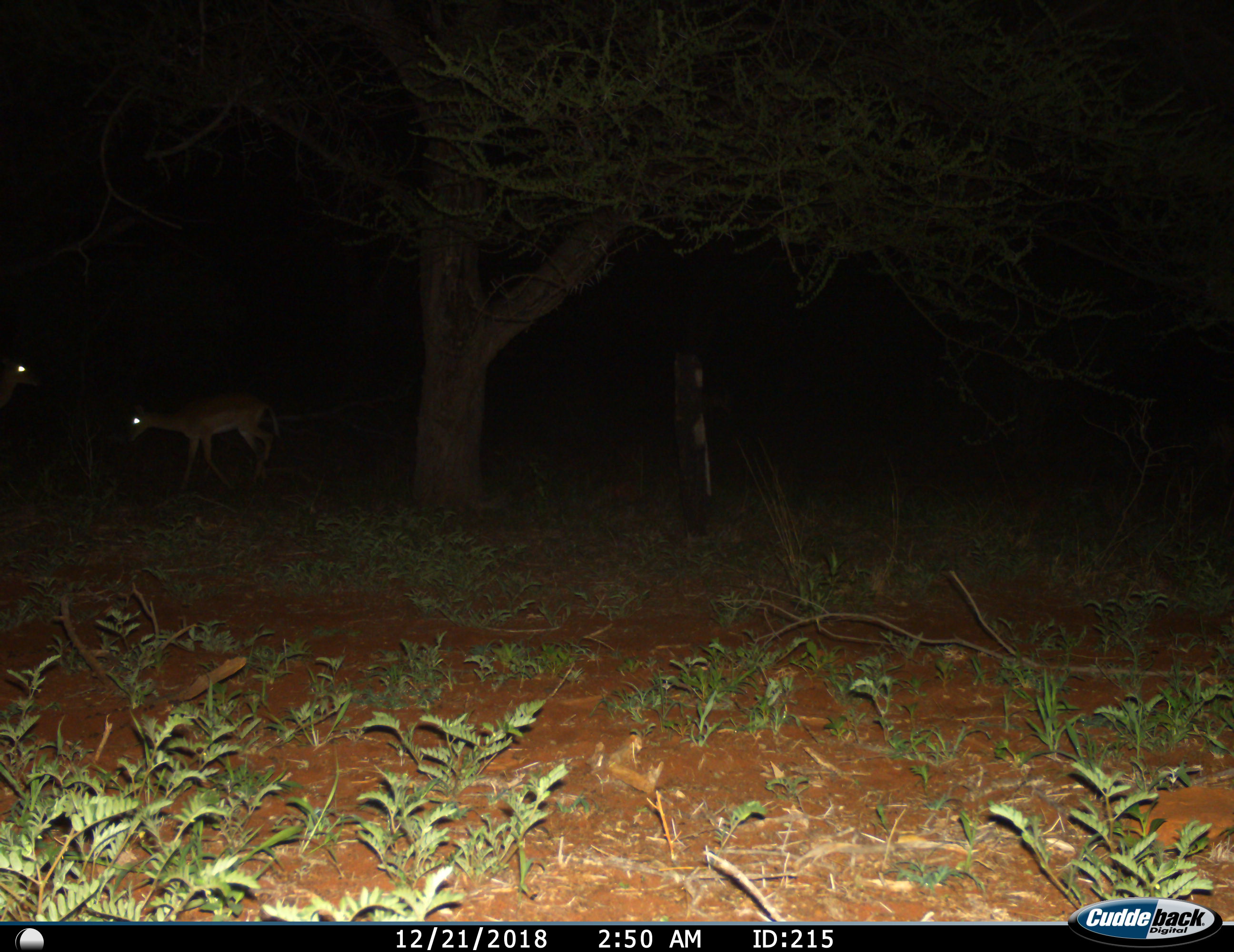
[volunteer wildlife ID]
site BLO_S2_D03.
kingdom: Animalia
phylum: Chordata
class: Mammalia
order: Artiodactyla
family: Bovidae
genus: Aepyceros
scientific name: Aepyceros melampus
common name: impala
Impala (Aepyceros melampus), count 2. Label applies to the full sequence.